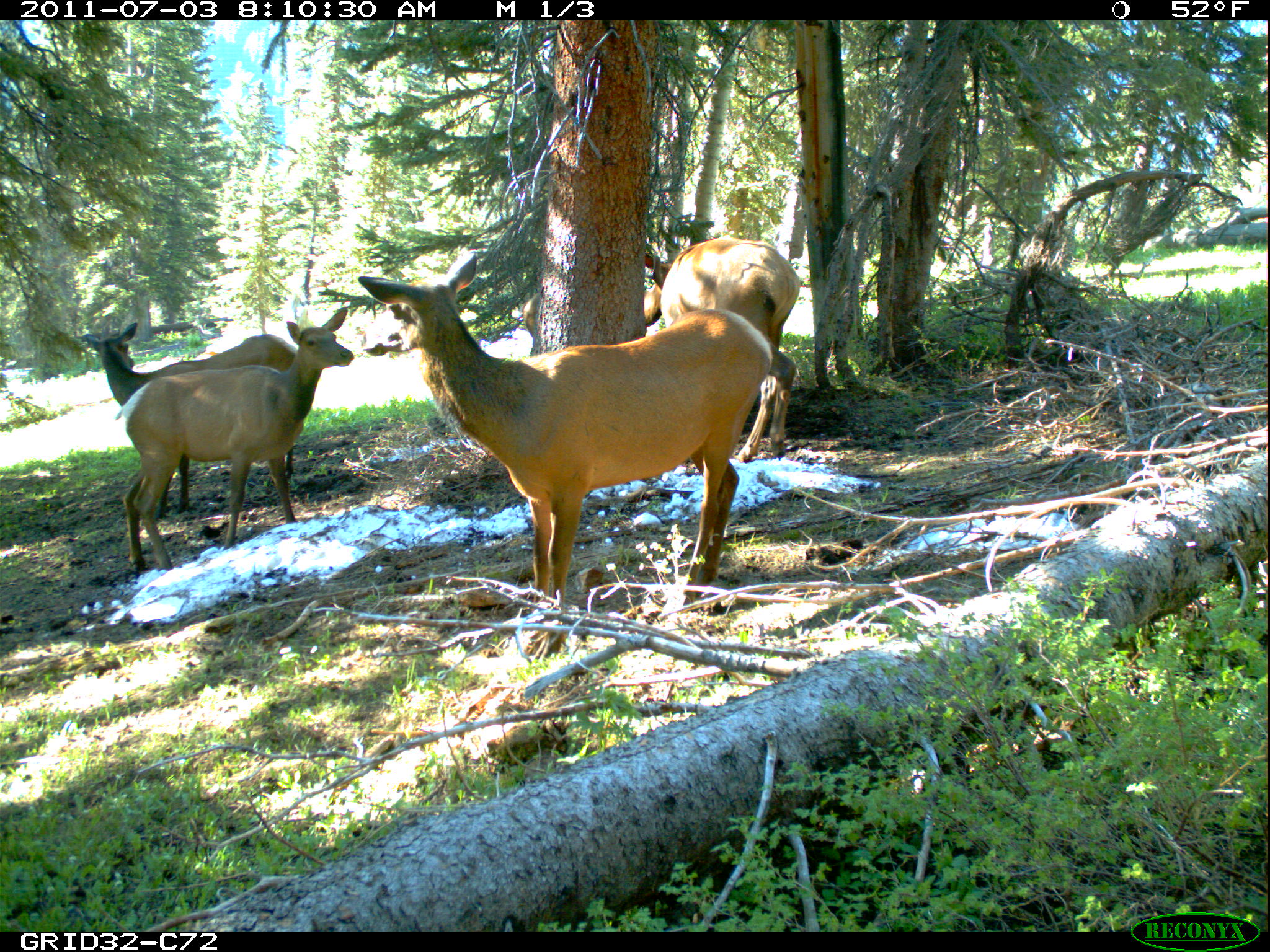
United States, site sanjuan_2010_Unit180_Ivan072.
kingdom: Animalia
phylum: Chordata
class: Mammalia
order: Artiodactyla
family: Cervidae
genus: Cervus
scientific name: Cervus elaphus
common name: red deer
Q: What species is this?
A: Cervus elaphus (red deer).